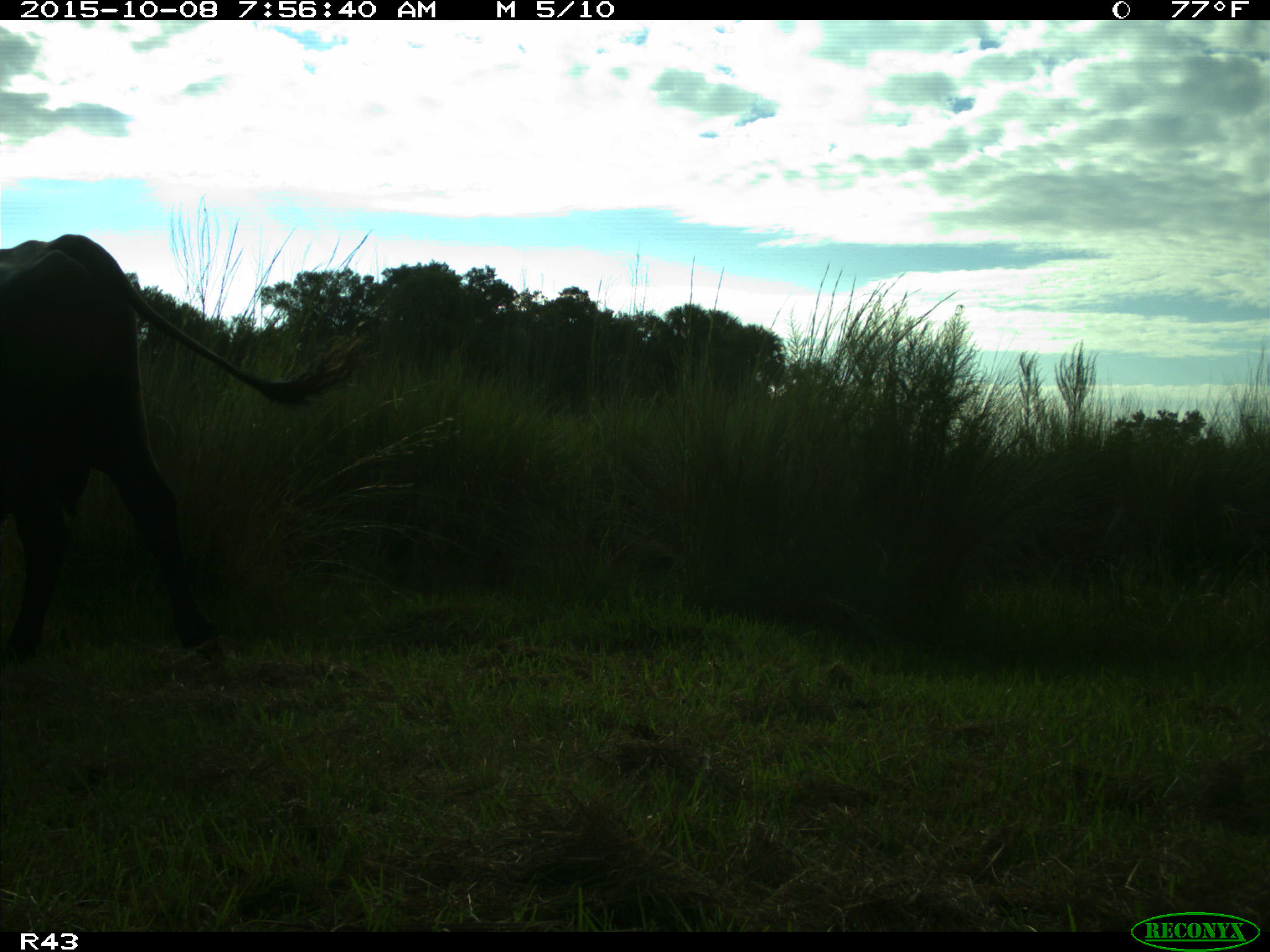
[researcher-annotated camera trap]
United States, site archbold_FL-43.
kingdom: Animalia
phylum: Chordata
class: Mammalia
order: Artiodactyla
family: Bovidae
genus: Bos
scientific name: Bos taurus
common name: domestic cow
Bos taurus (domestic cow).